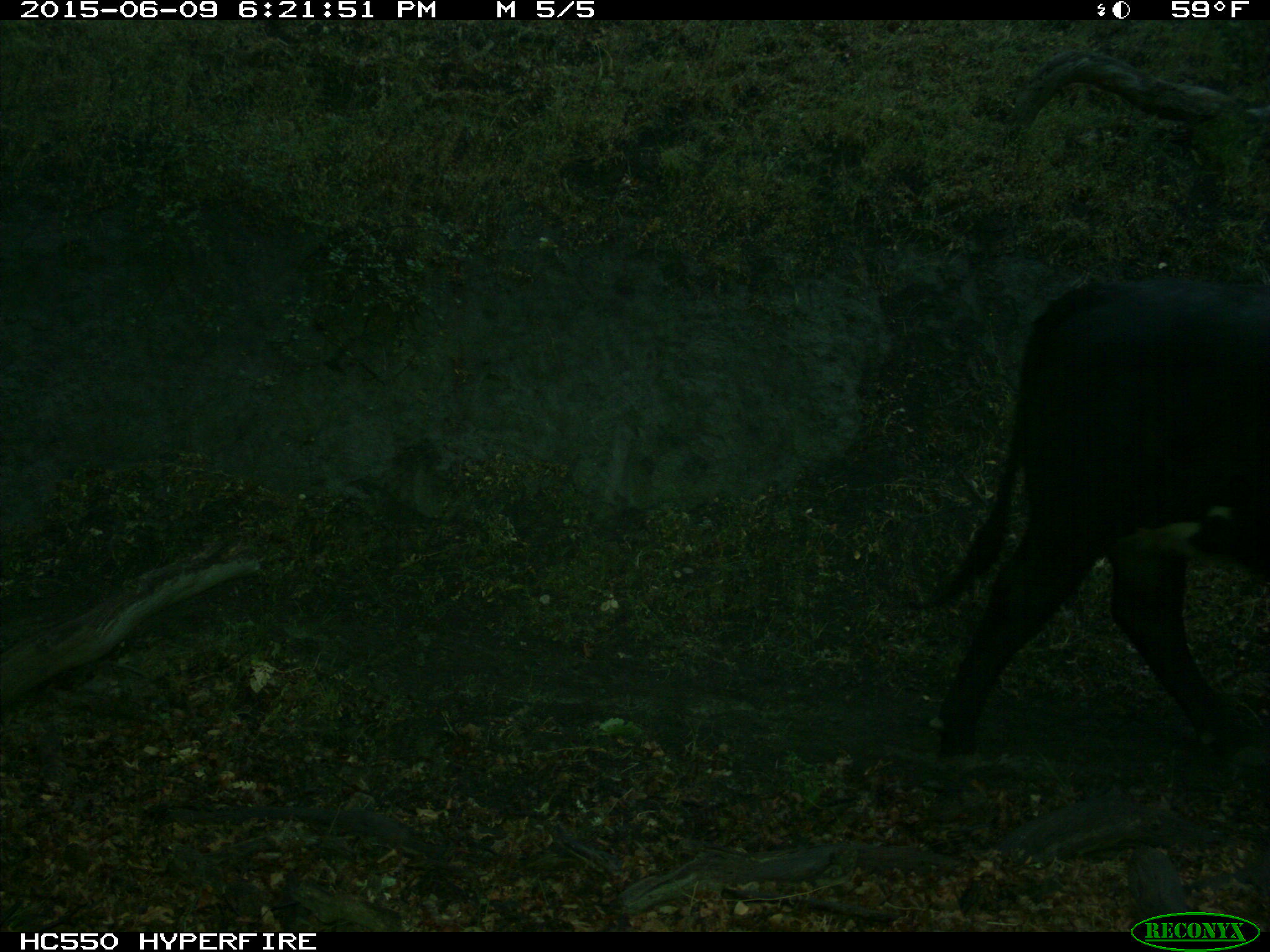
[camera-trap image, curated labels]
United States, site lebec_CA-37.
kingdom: Animalia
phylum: Chordata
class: Mammalia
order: Artiodactyla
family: Bovidae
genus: Bos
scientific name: Bos taurus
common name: domestic cow